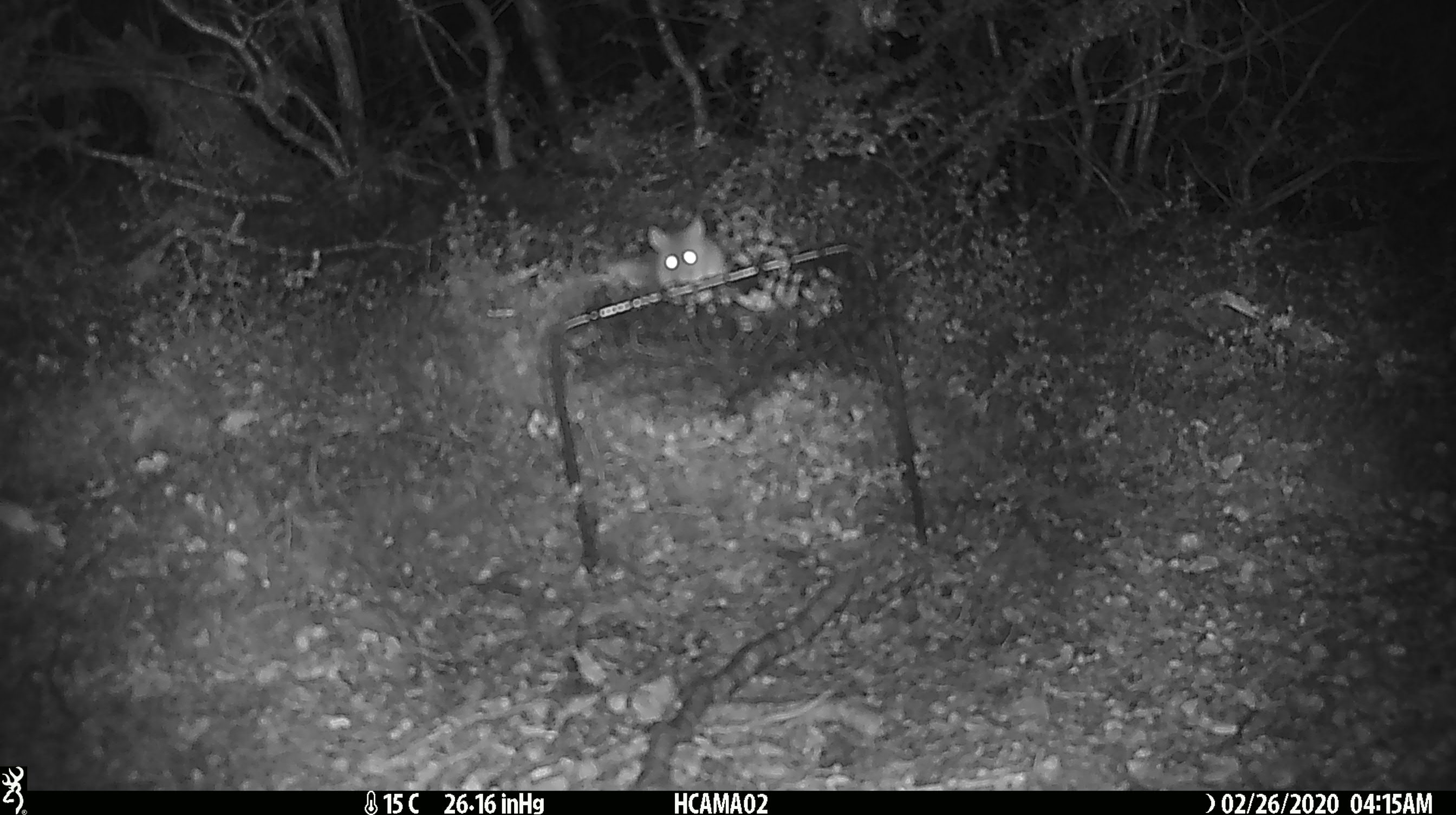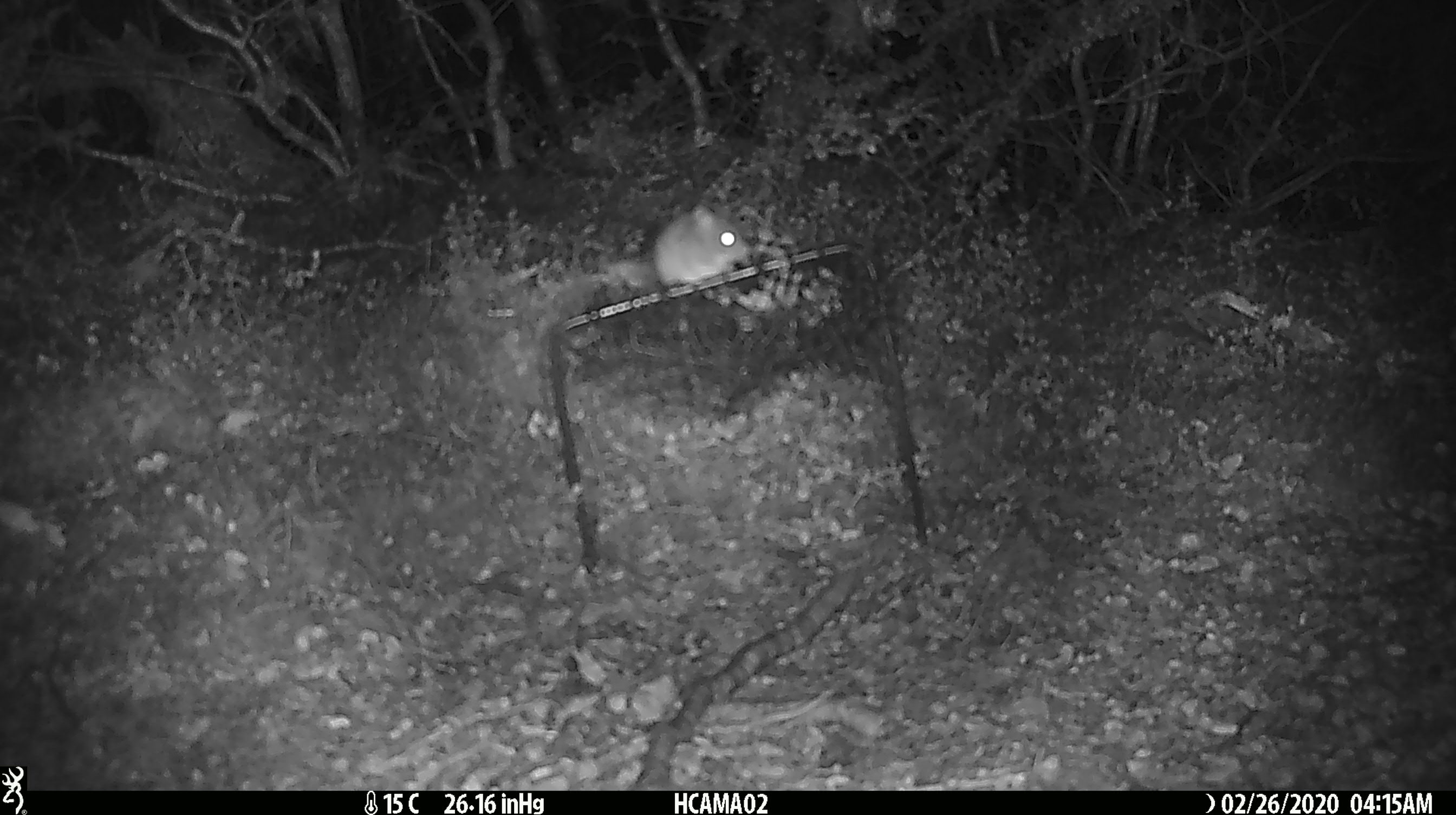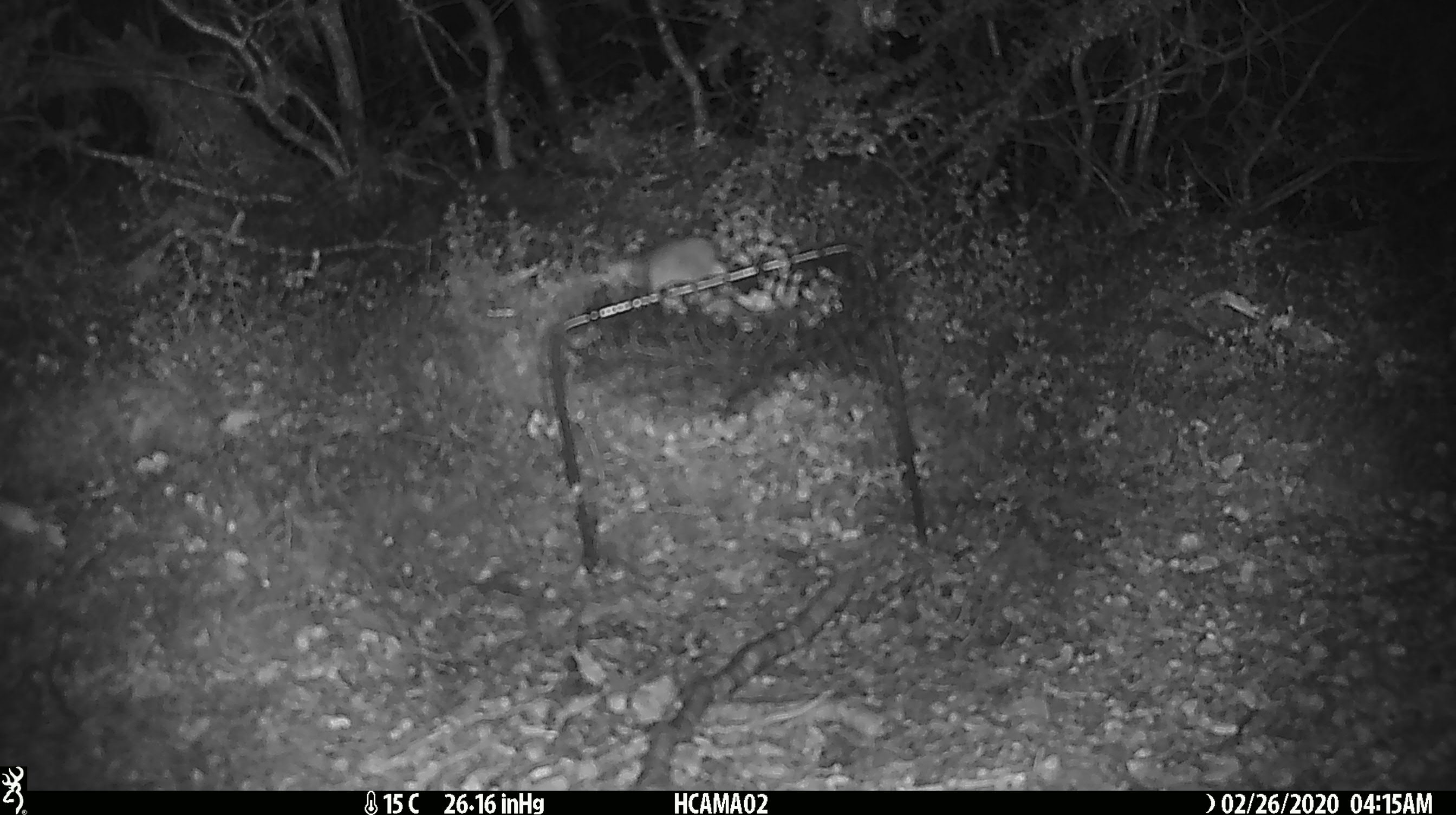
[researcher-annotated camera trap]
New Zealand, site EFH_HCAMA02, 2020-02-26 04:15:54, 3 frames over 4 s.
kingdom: Animalia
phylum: Chordata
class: Mammalia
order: Rodentia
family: Muridae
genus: Mus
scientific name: Mus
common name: mouse